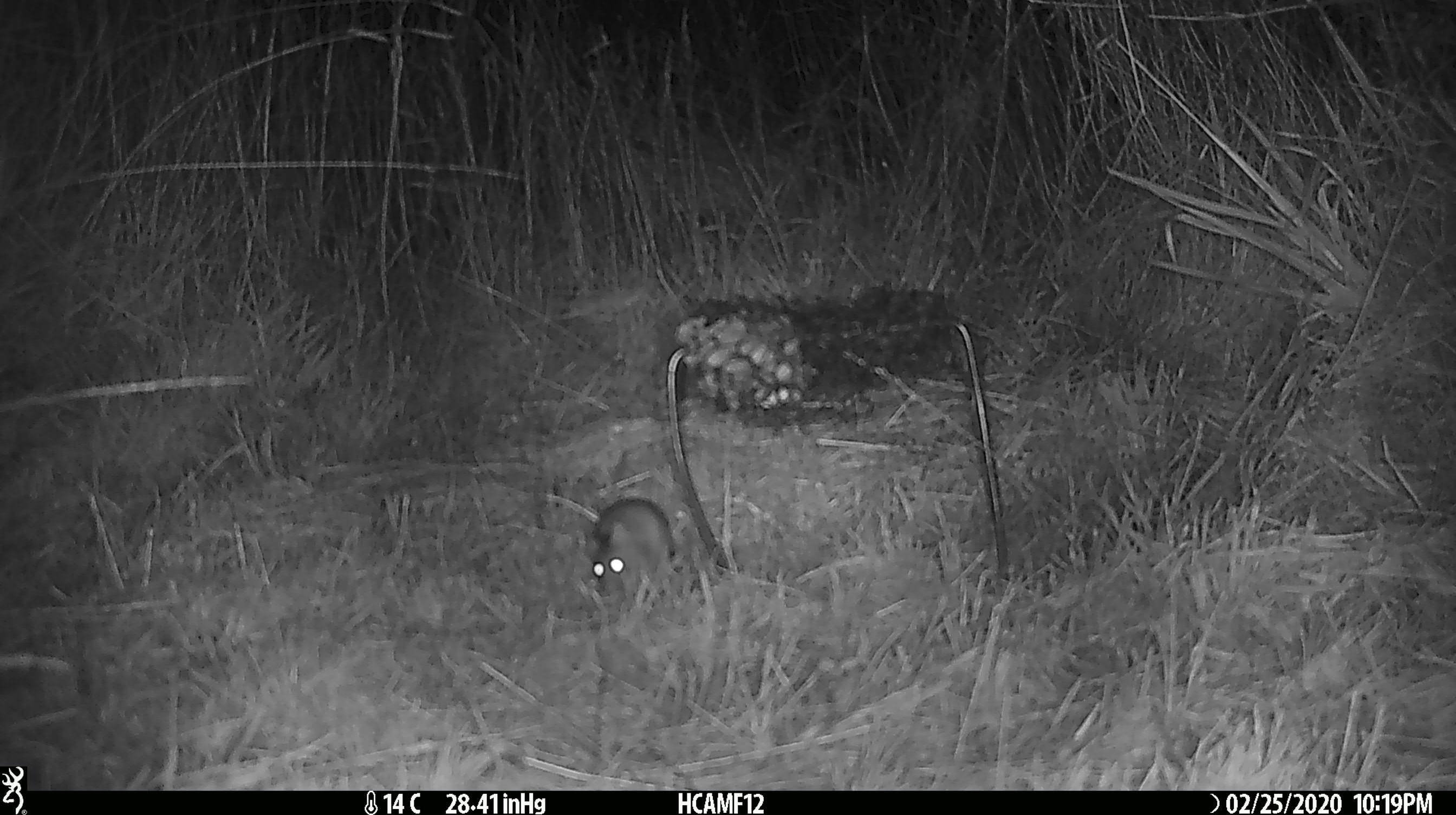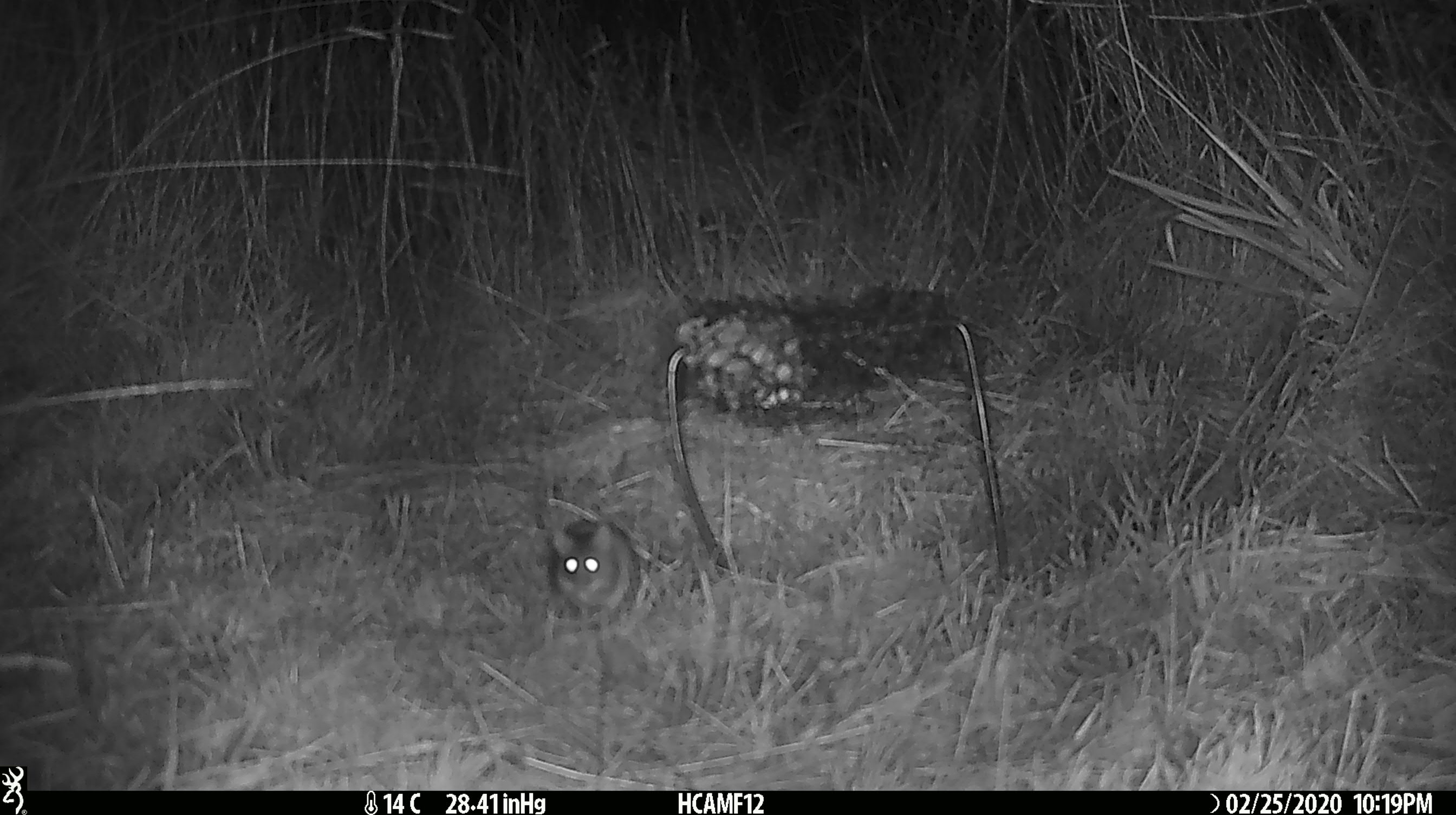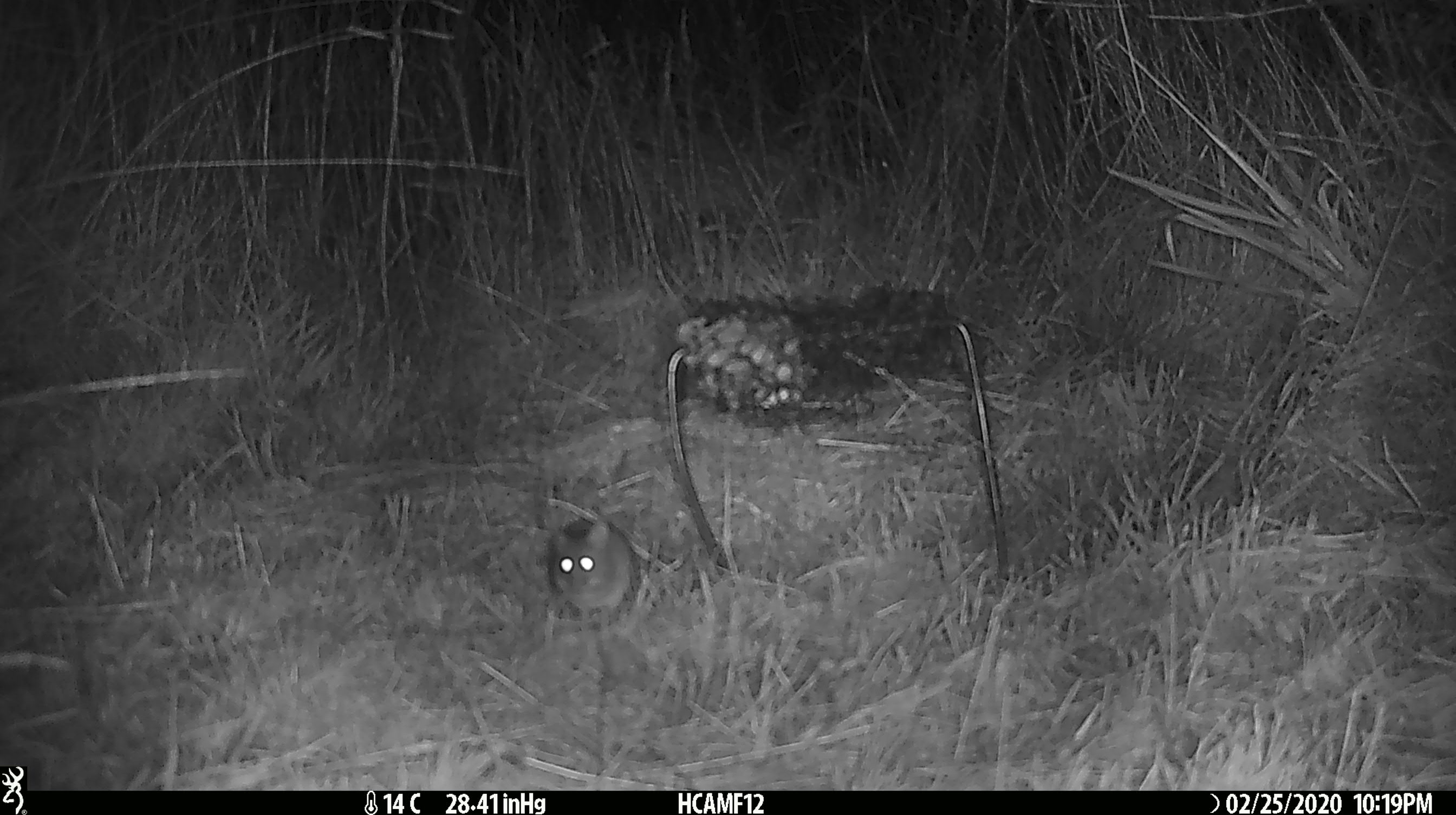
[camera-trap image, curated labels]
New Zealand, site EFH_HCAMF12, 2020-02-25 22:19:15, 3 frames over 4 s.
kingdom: Animalia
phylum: Chordata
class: Mammalia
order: Rodentia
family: Muridae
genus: Mus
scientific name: Mus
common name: mouse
Mouse (Mus).